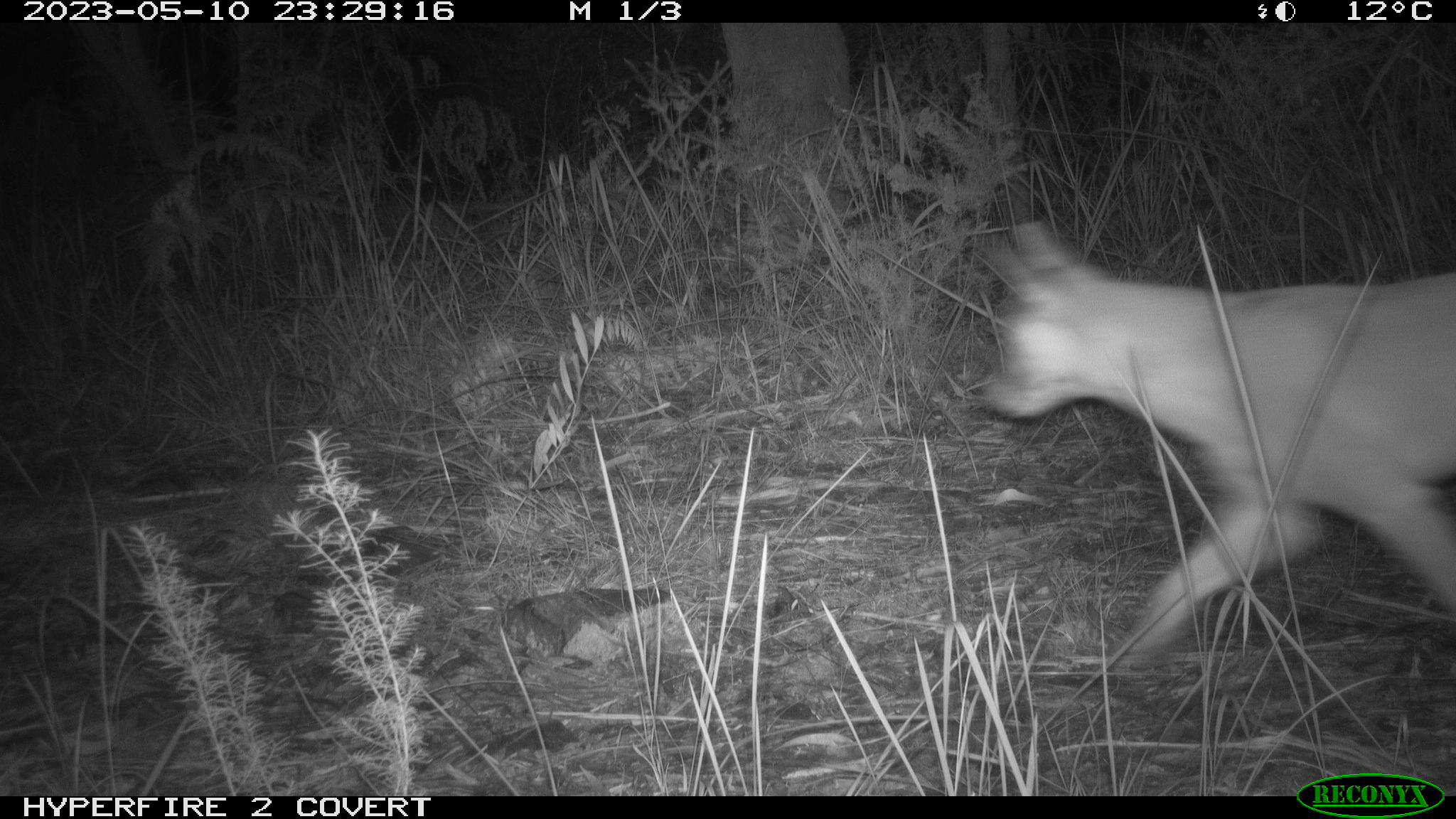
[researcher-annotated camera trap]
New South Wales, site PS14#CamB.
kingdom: Animalia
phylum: Chordata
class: Mammalia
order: Carnivora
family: Canidae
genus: Canis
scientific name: Canis familiaris dingo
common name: dingo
Dingo (Canis familiaris dingo).